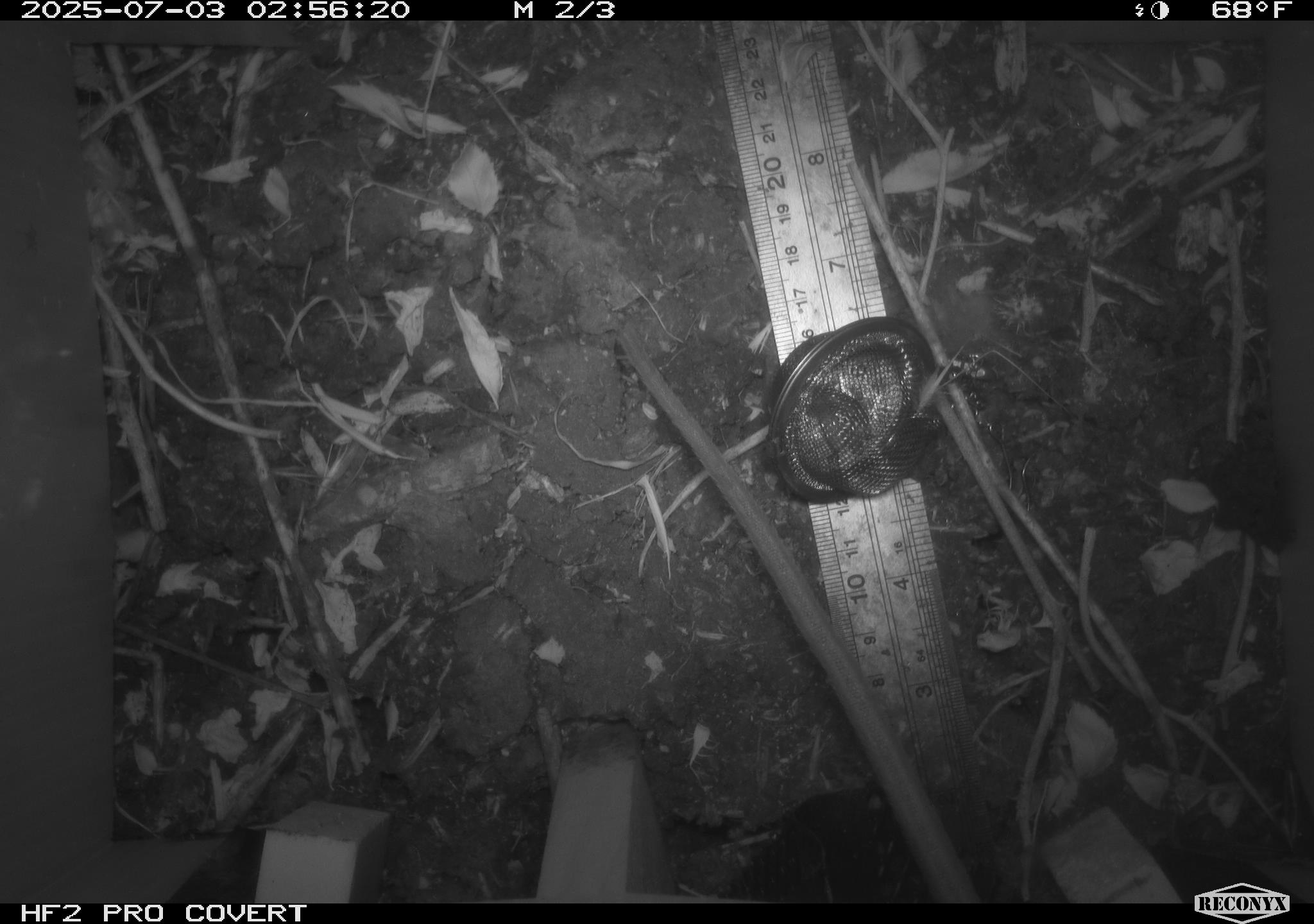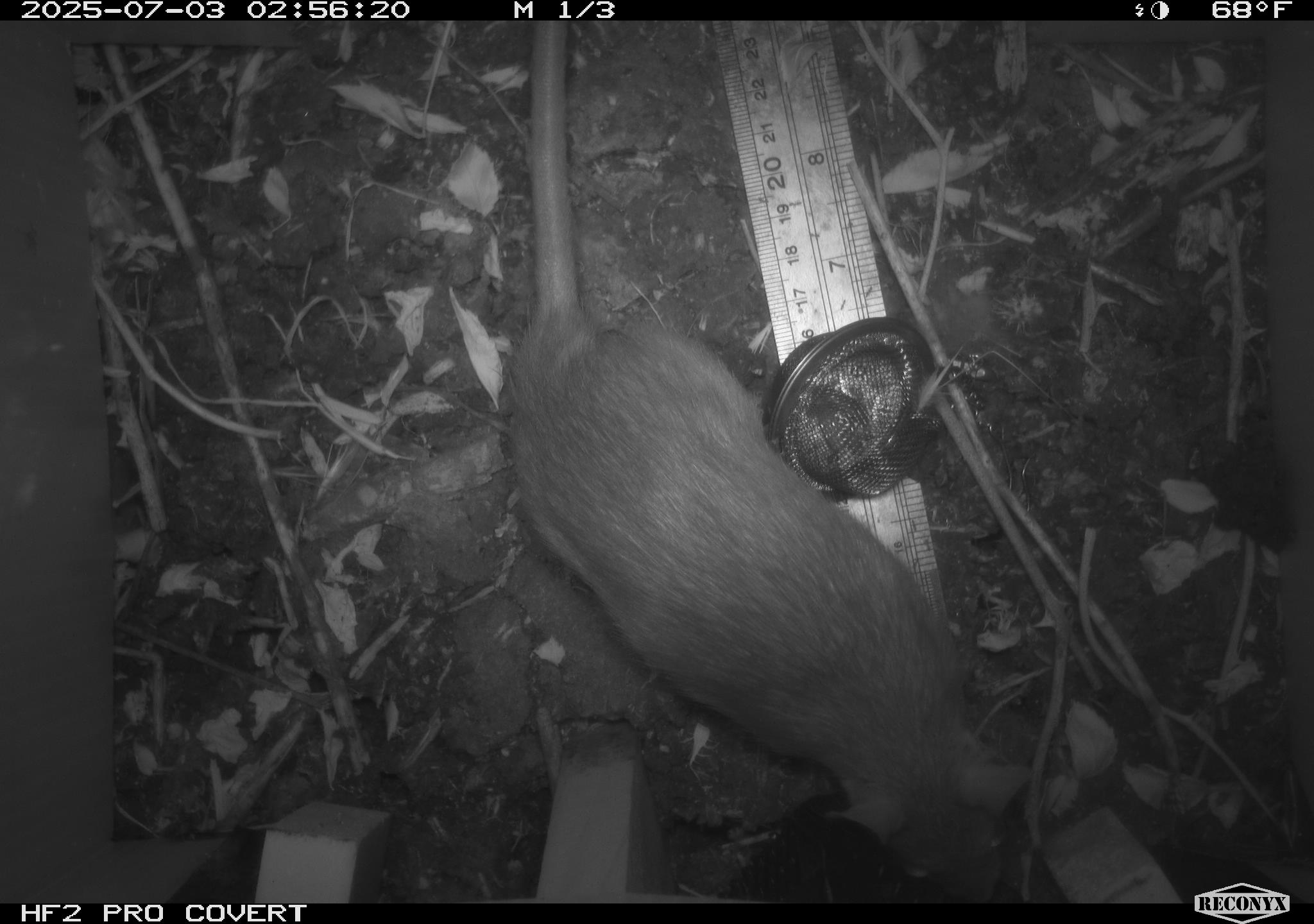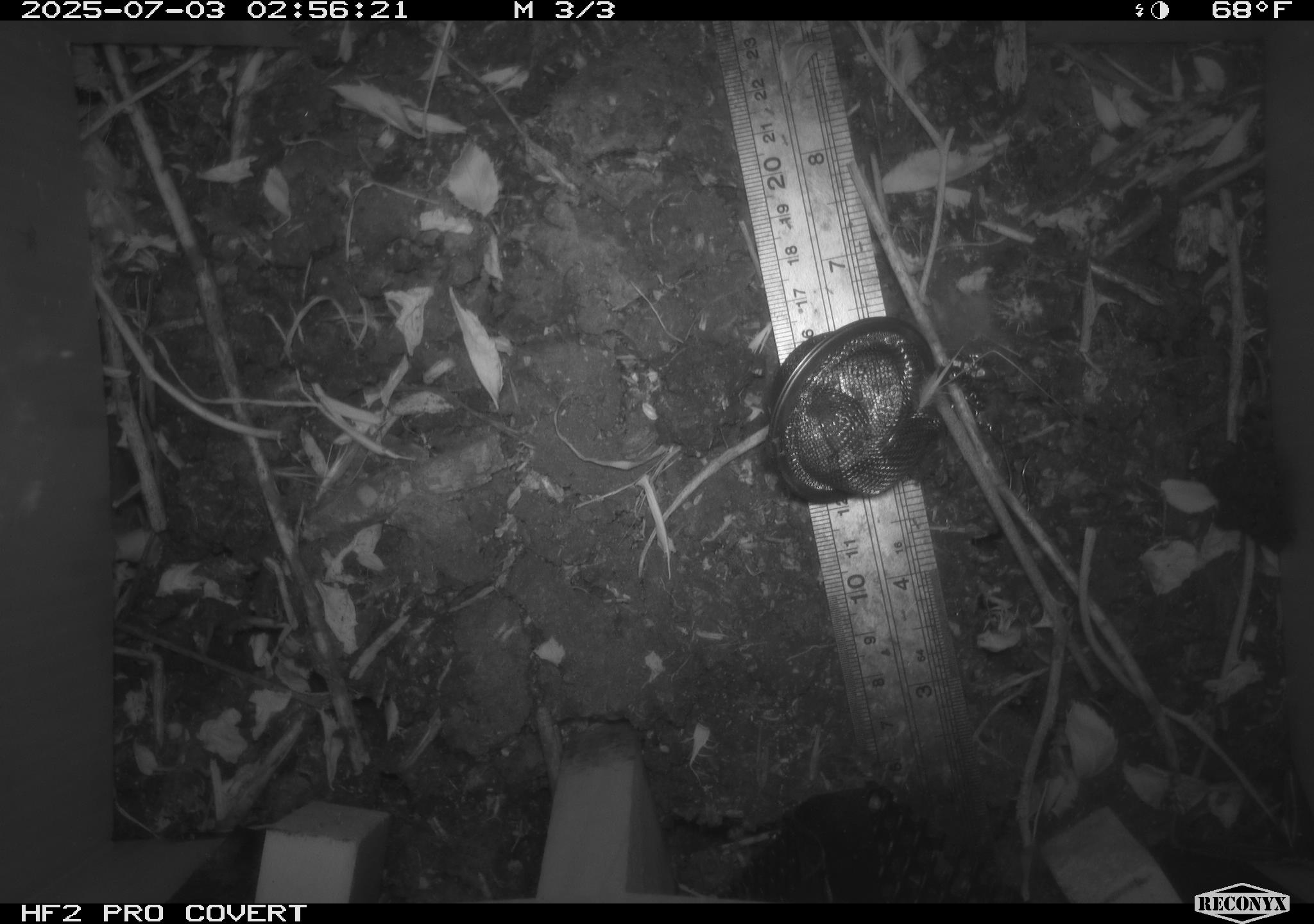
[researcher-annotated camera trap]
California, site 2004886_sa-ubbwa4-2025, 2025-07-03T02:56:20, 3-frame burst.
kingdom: Animalia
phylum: Chordata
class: Mammalia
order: Rodentia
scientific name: Rodentia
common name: rodent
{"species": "rodent (Rodentia)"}